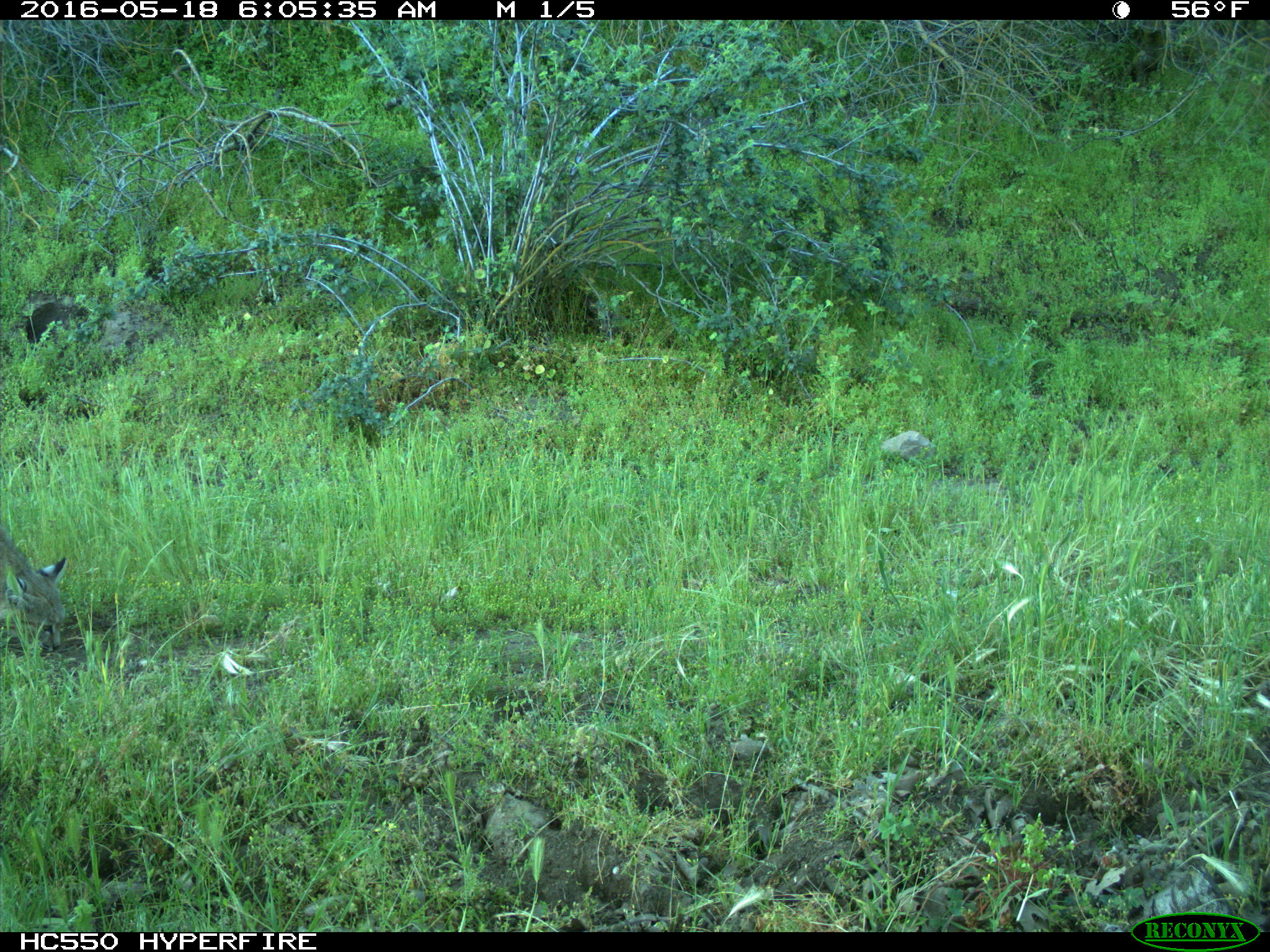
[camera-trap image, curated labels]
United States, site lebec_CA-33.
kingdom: Animalia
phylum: Chordata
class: Mammalia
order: Carnivora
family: Felidae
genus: Lynx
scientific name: Lynx rufus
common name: bobcat